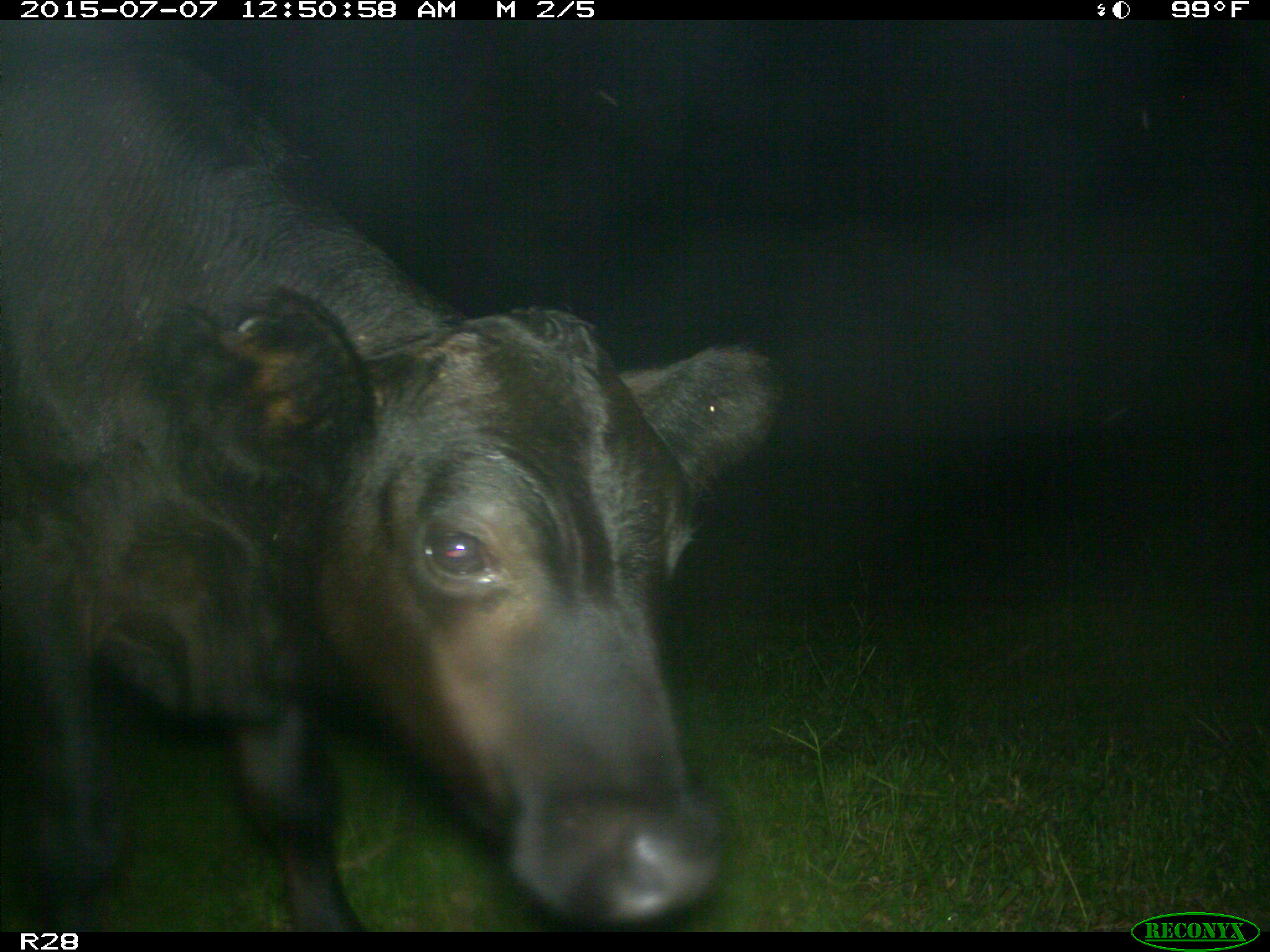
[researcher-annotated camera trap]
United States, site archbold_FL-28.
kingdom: Animalia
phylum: Chordata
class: Mammalia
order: Artiodactyla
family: Bovidae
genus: Bos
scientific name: Bos taurus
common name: domestic cow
Bos taurus (domestic cow).